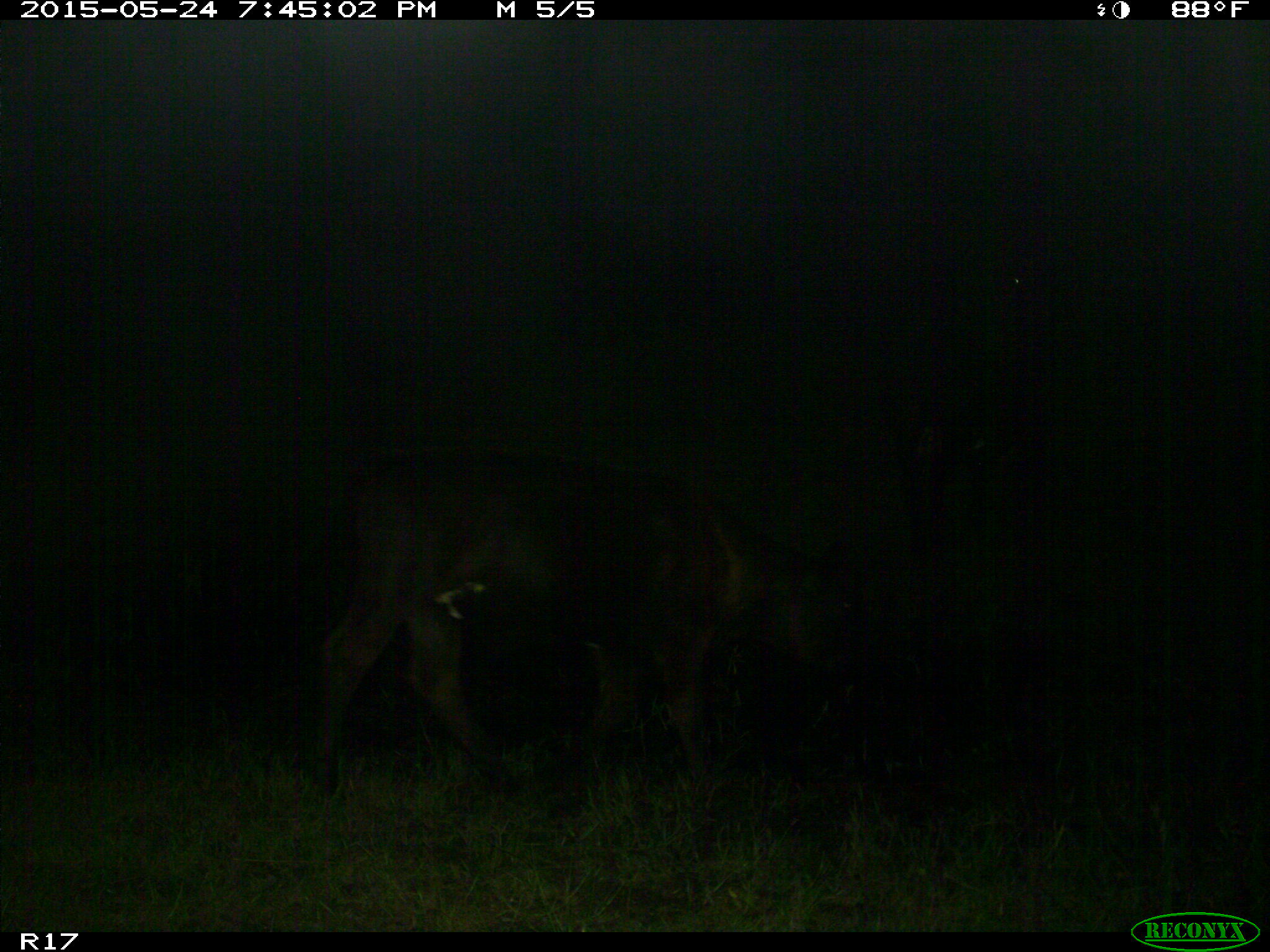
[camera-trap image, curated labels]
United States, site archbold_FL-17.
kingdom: Animalia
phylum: Chordata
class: Mammalia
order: Artiodactyla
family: Bovidae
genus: Bos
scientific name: Bos taurus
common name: domestic cow